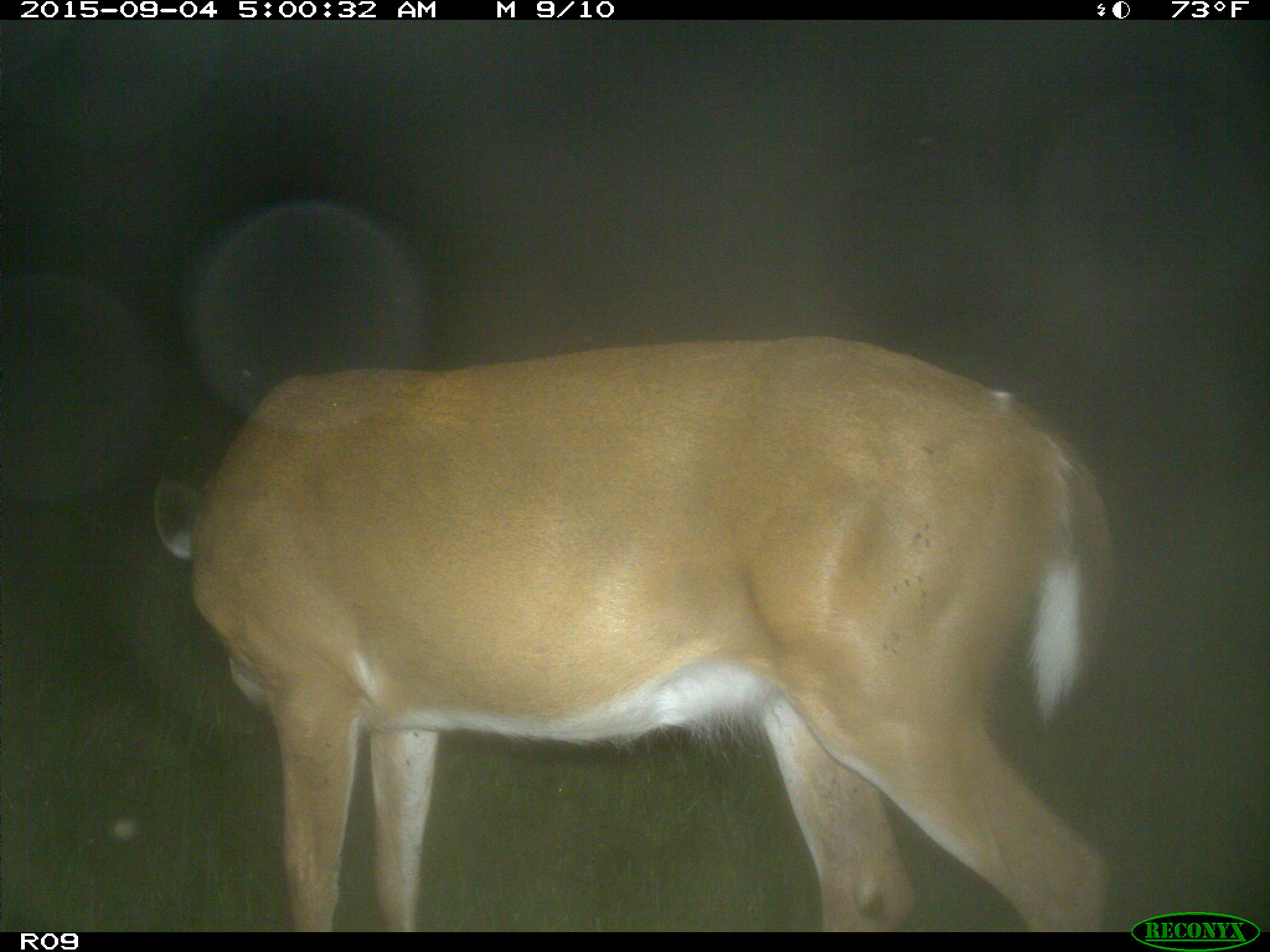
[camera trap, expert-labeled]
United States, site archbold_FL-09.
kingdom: Animalia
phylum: Chordata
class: Mammalia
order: Artiodactyla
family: Cervidae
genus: Odocoileus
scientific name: Odocoileus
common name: deer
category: unidentified deer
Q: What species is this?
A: Unidentified deer (deer) (Odocoileus).